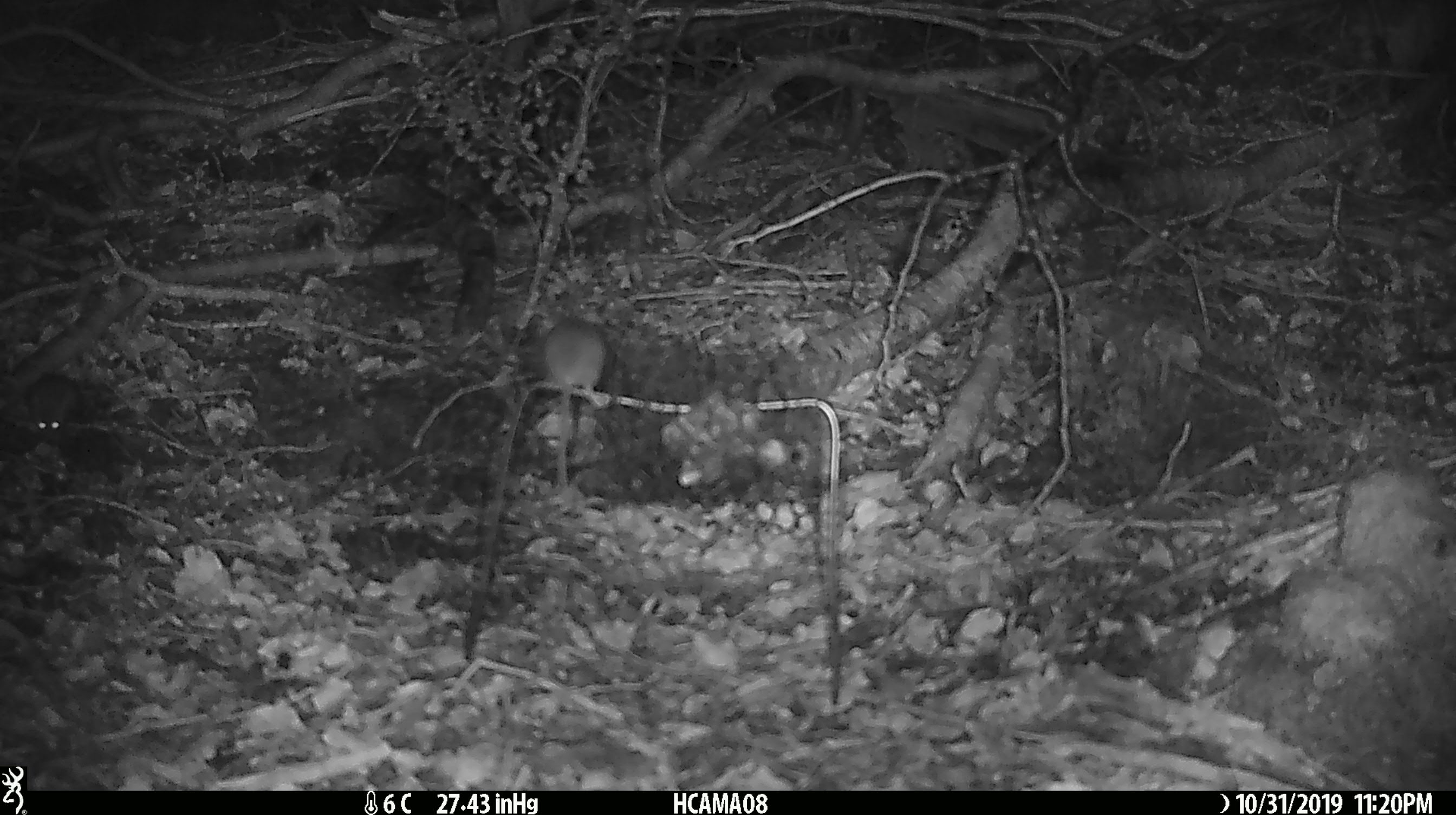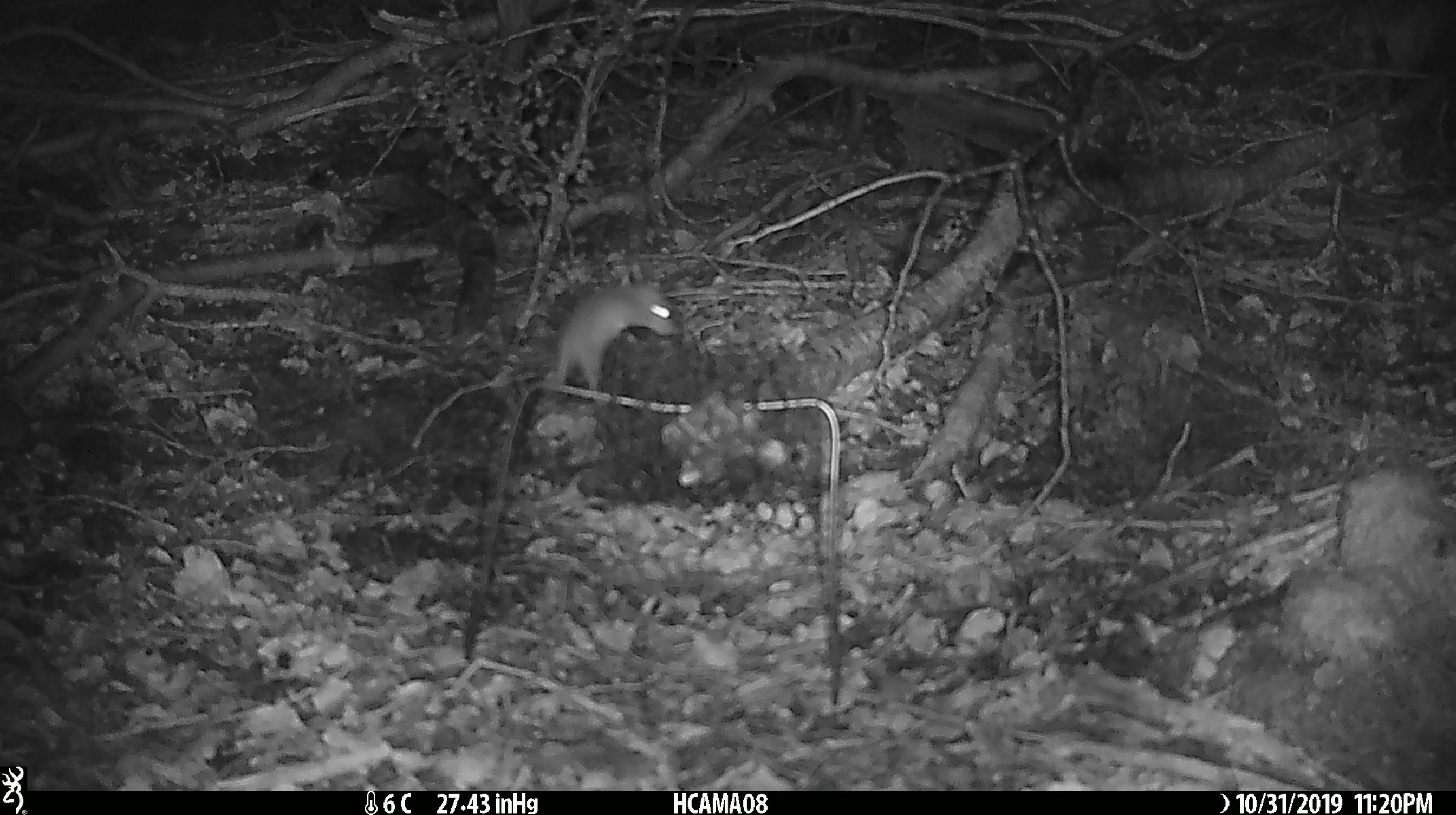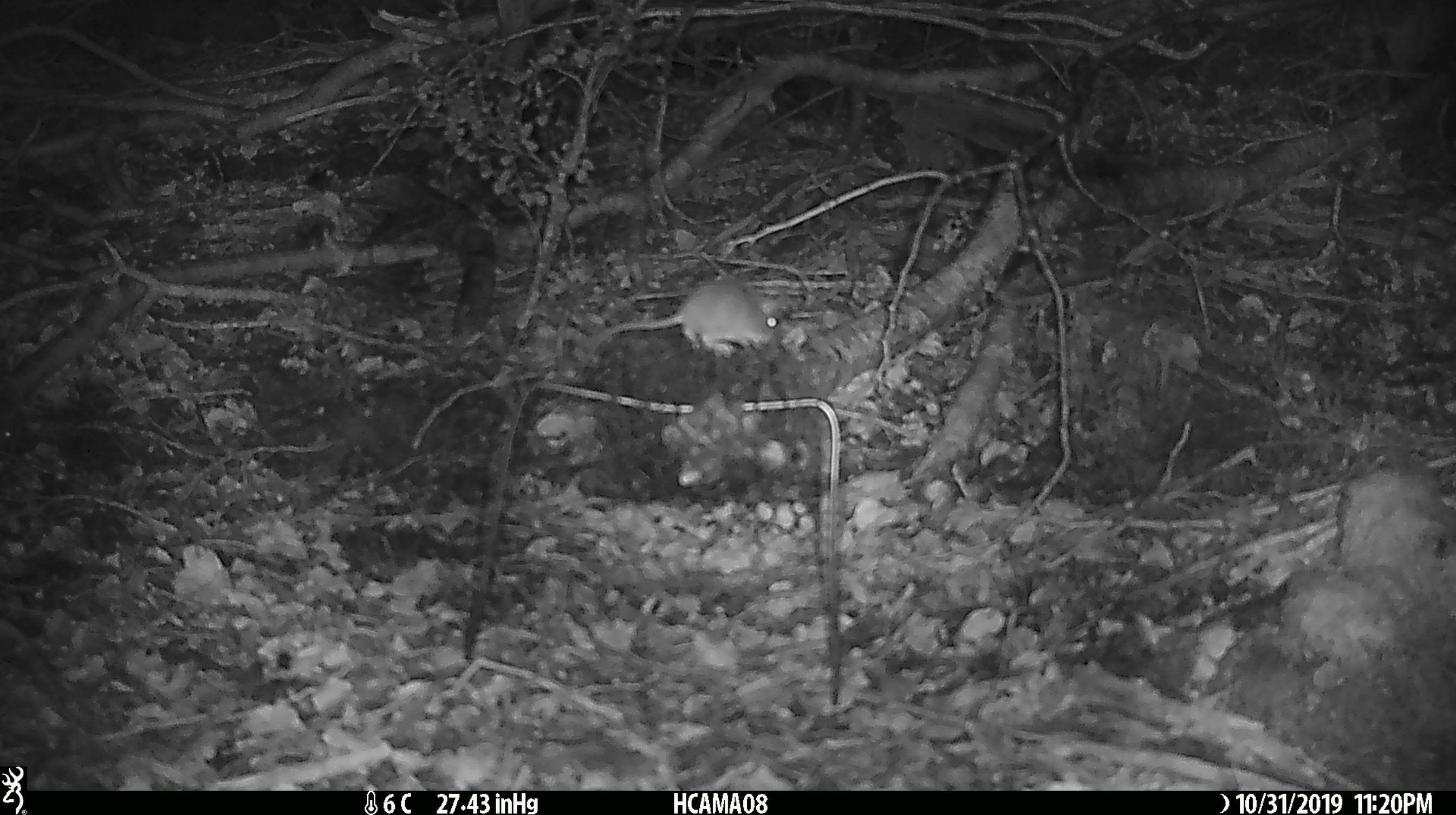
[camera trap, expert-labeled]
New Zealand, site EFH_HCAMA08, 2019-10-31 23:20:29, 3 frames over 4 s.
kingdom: Animalia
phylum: Chordata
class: Mammalia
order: Rodentia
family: Muridae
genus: Mus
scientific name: Mus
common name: mouse